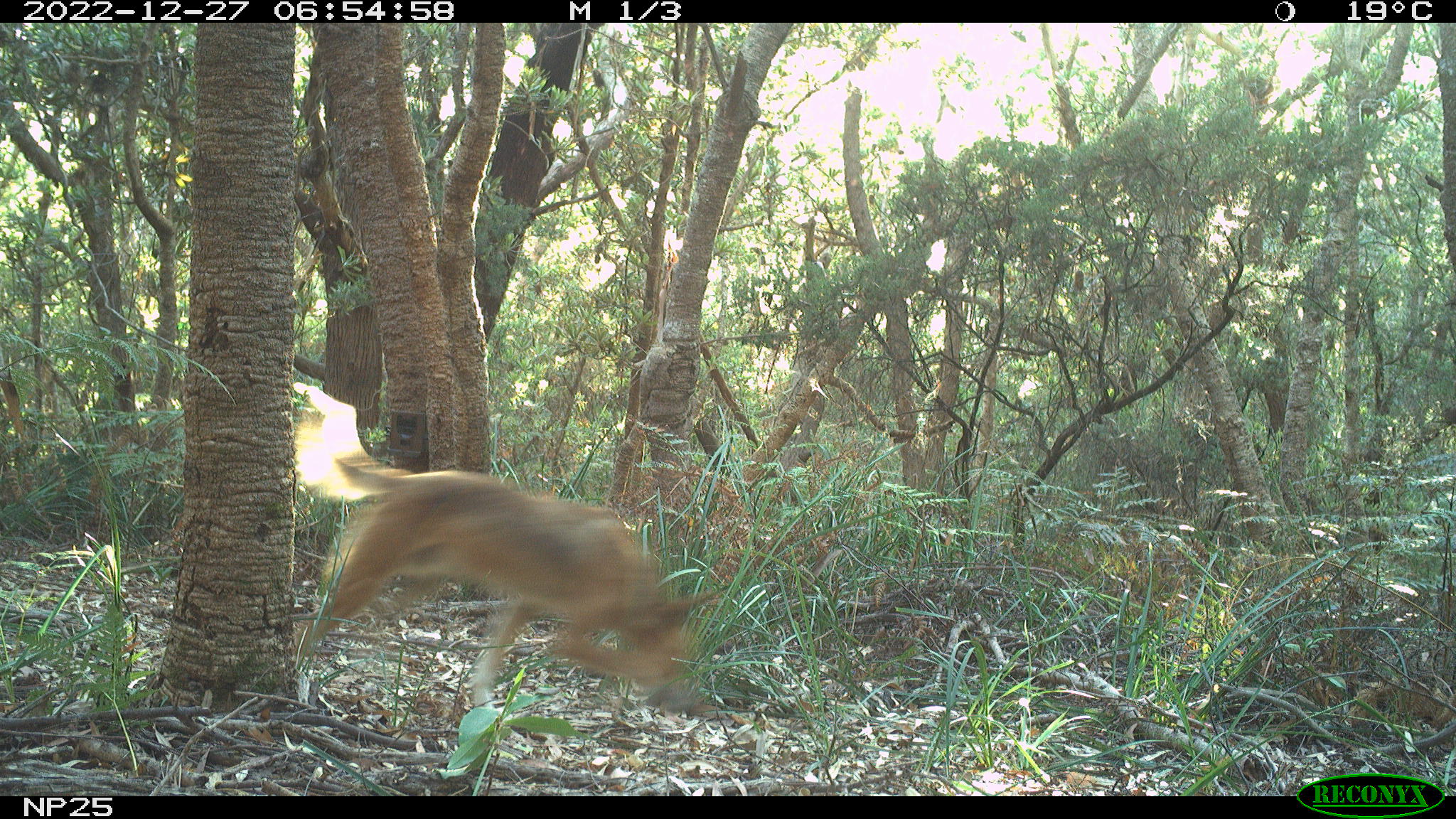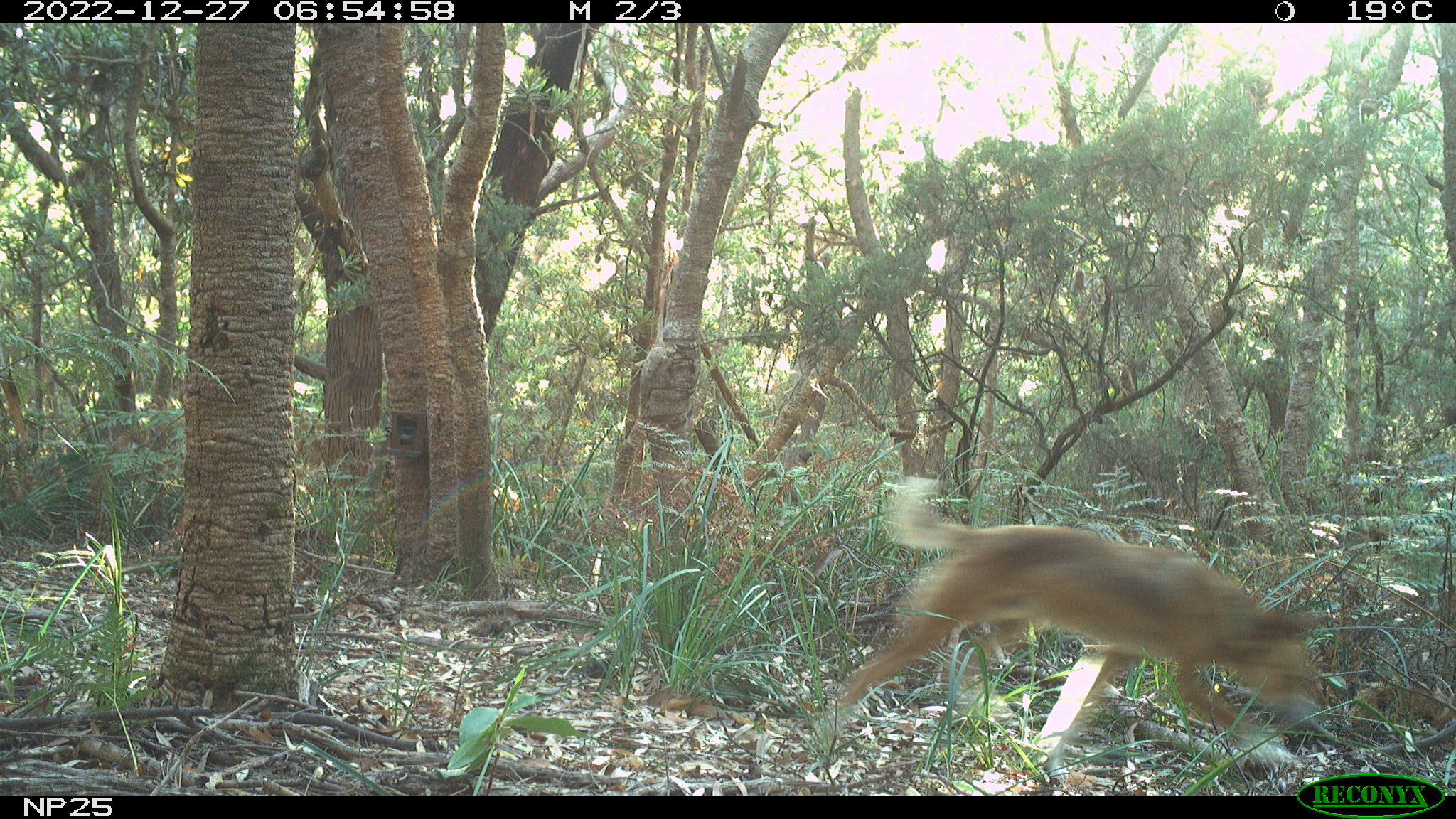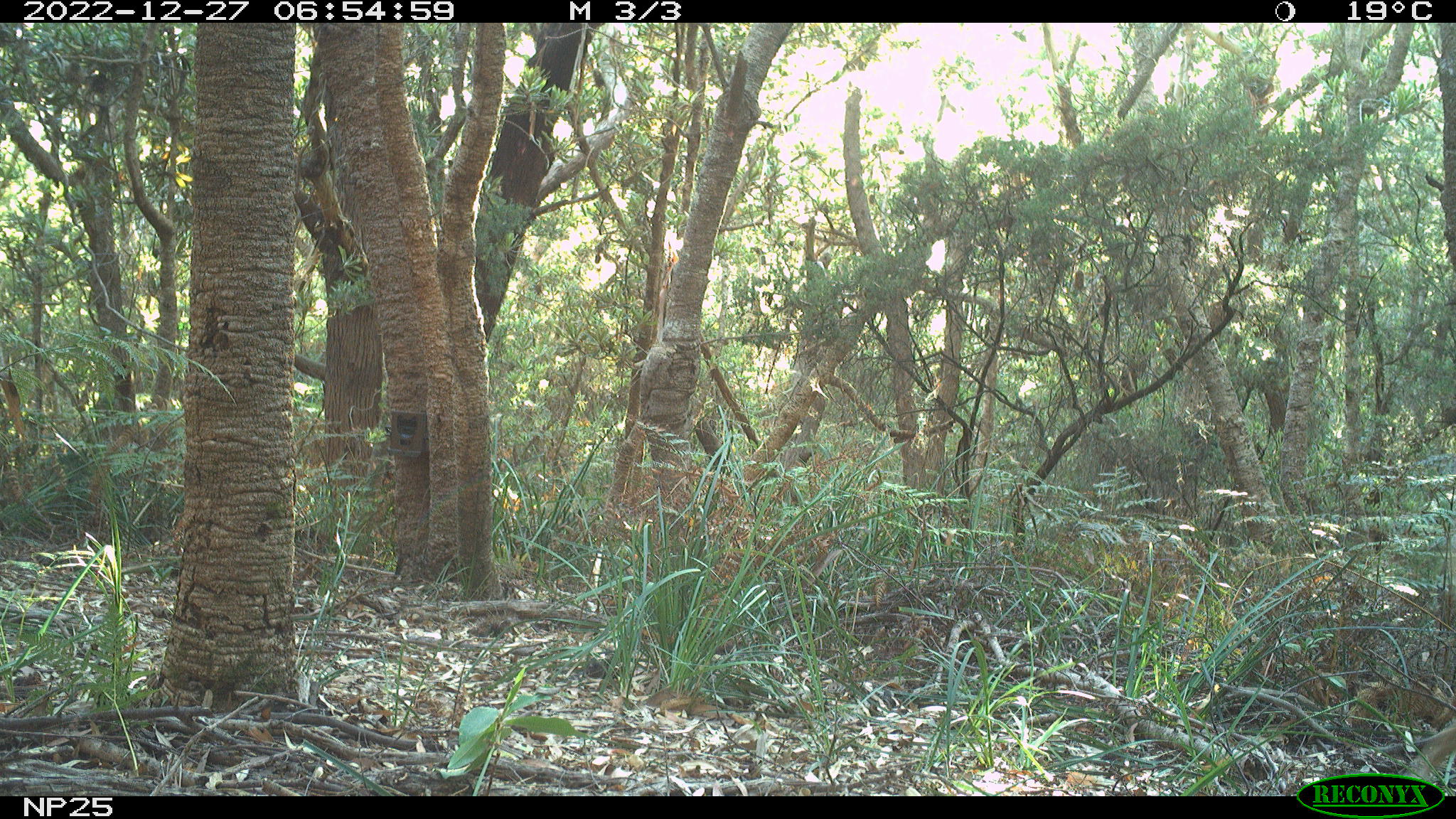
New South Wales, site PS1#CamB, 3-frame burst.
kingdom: Animalia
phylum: Chordata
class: Mammalia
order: Carnivora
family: Canidae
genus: Canis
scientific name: Canis familiaris dingo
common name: dingo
Dingo (Canis familiaris dingo).